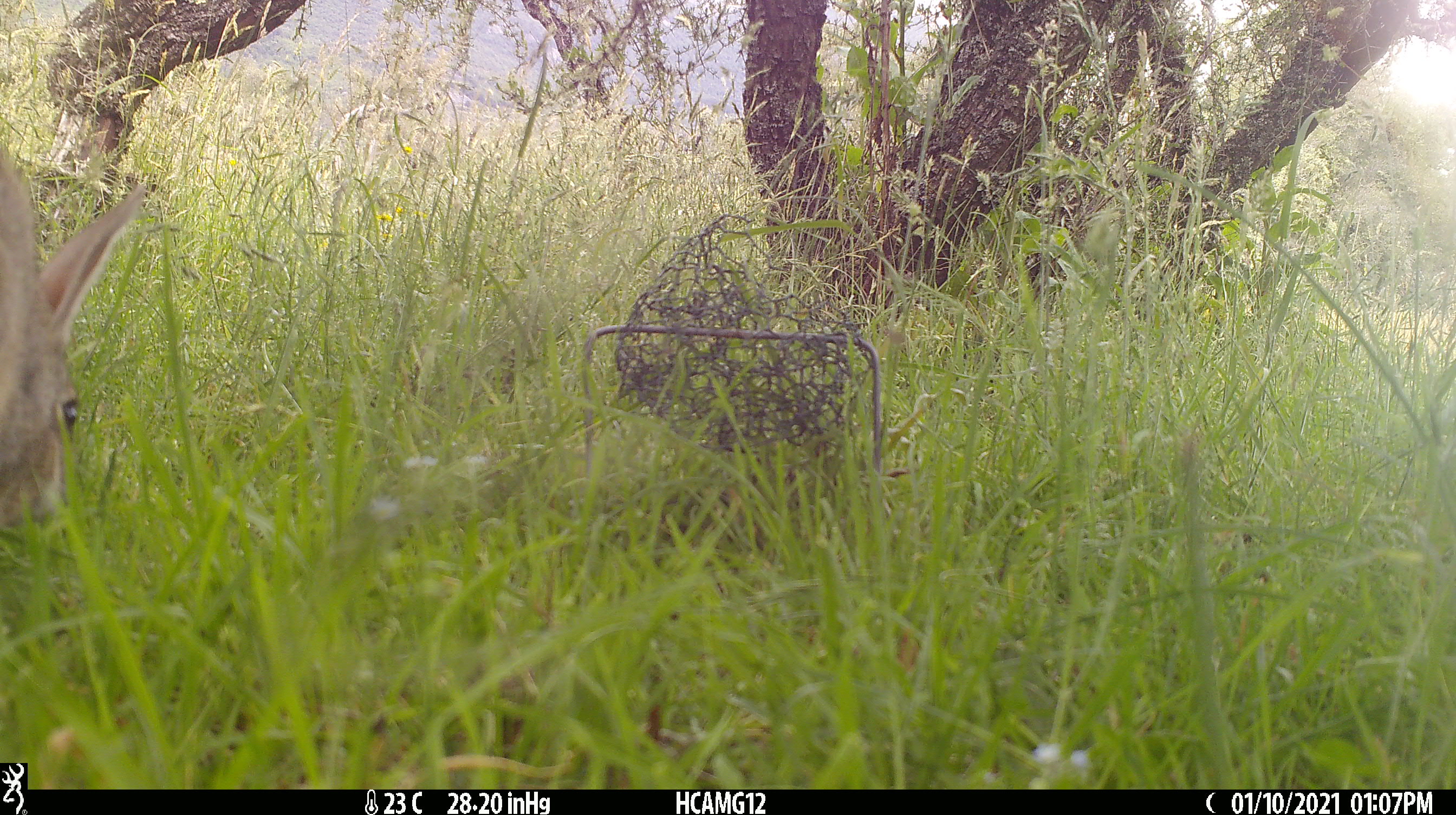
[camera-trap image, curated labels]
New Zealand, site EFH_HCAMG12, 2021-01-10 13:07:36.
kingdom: Animalia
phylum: Chordata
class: Mammalia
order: Lagomorpha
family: Leporidae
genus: Oryctolagus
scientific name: Oryctolagus cuniculus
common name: european rabbit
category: rabbit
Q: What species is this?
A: Rabbit (european rabbit) (Oryctolagus cuniculus).